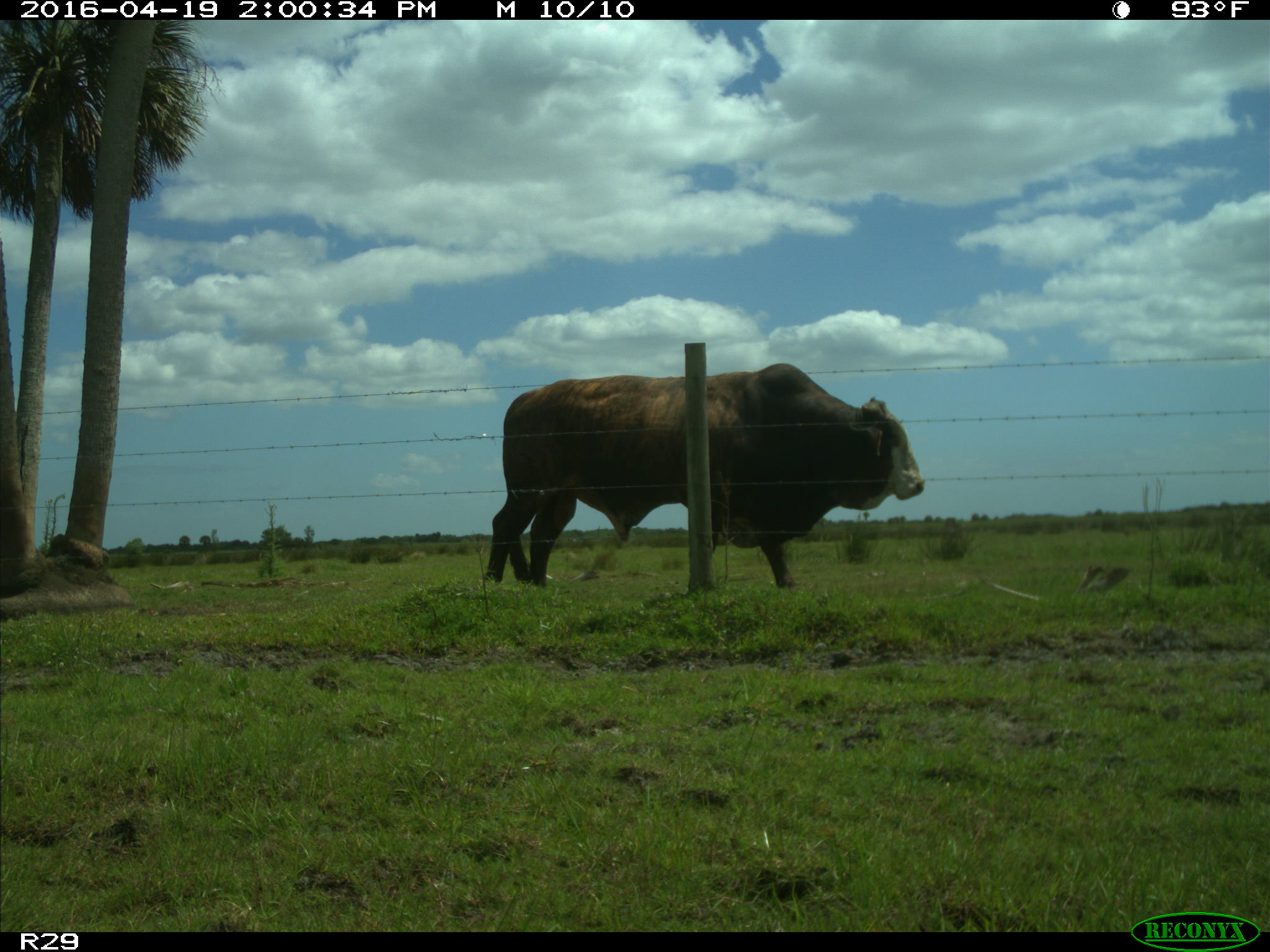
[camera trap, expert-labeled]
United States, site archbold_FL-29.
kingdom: Animalia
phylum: Chordata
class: Mammalia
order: Artiodactyla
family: Bovidae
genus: Bos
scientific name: Bos taurus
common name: domestic cow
Bos taurus (domestic cow).